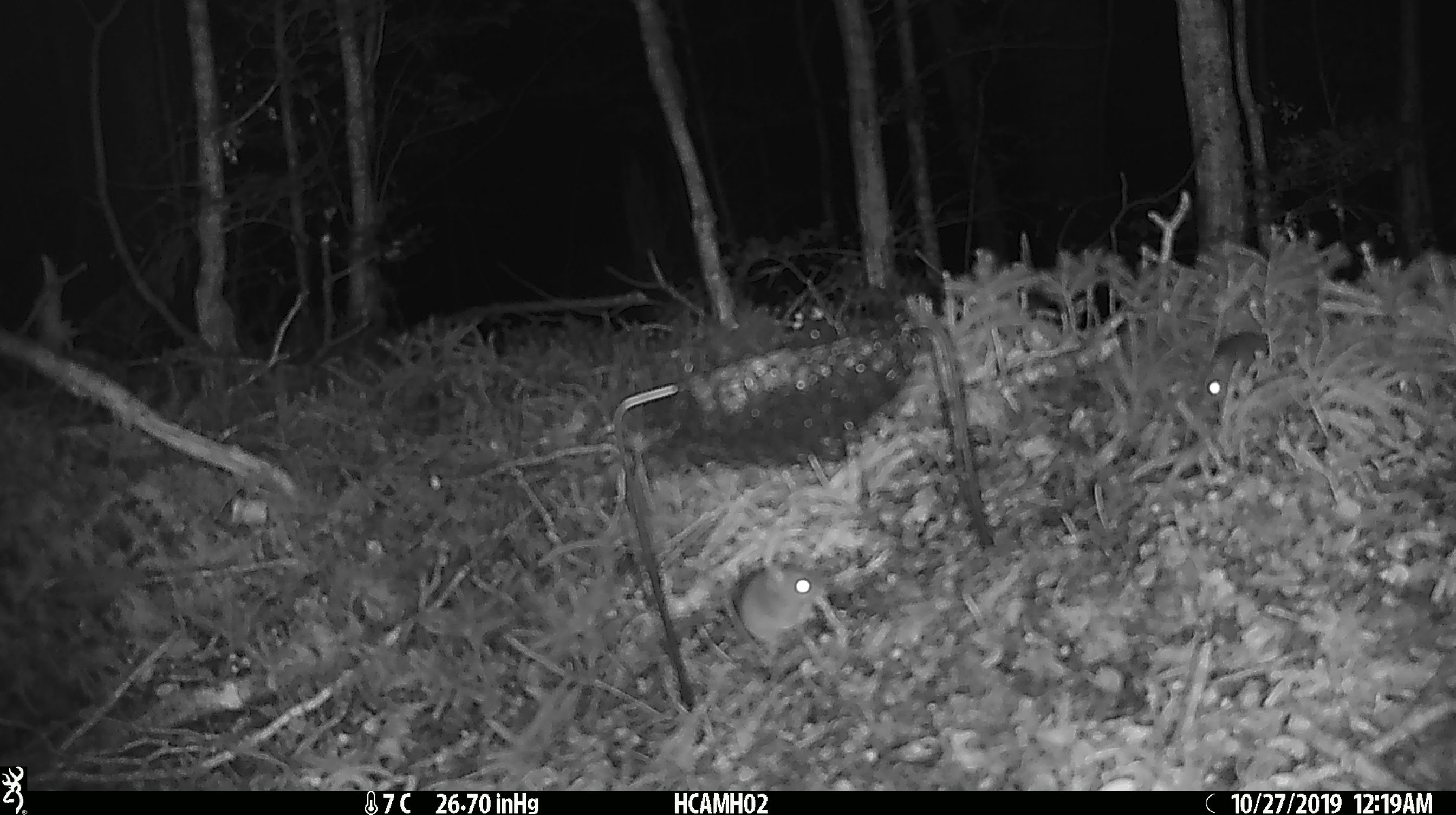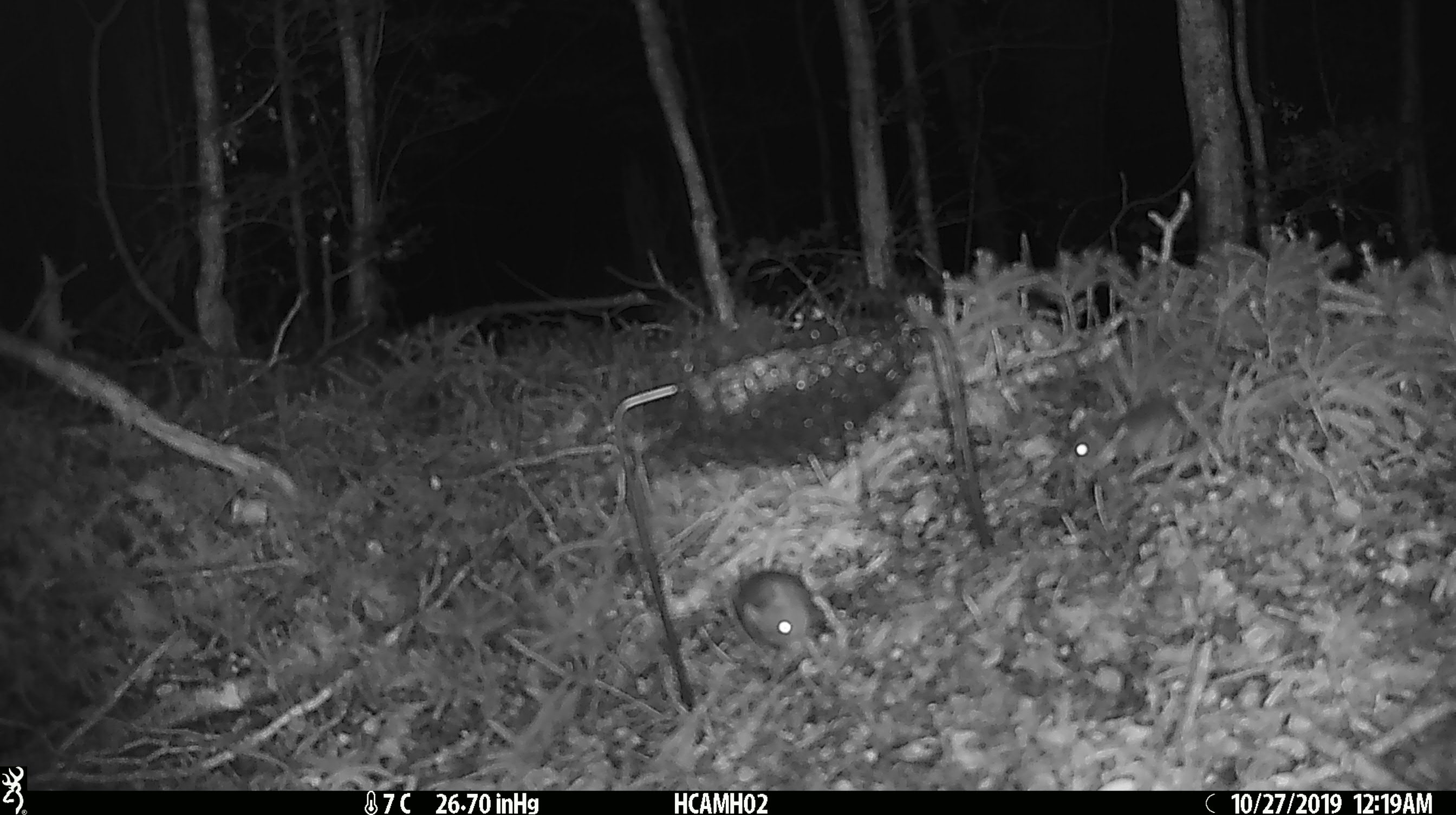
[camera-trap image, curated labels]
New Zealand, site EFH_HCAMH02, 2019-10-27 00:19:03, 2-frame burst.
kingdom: Animalia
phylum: Chordata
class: Mammalia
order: Rodentia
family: Muridae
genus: Mus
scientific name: Mus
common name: mouse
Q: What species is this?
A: Mouse (Mus).